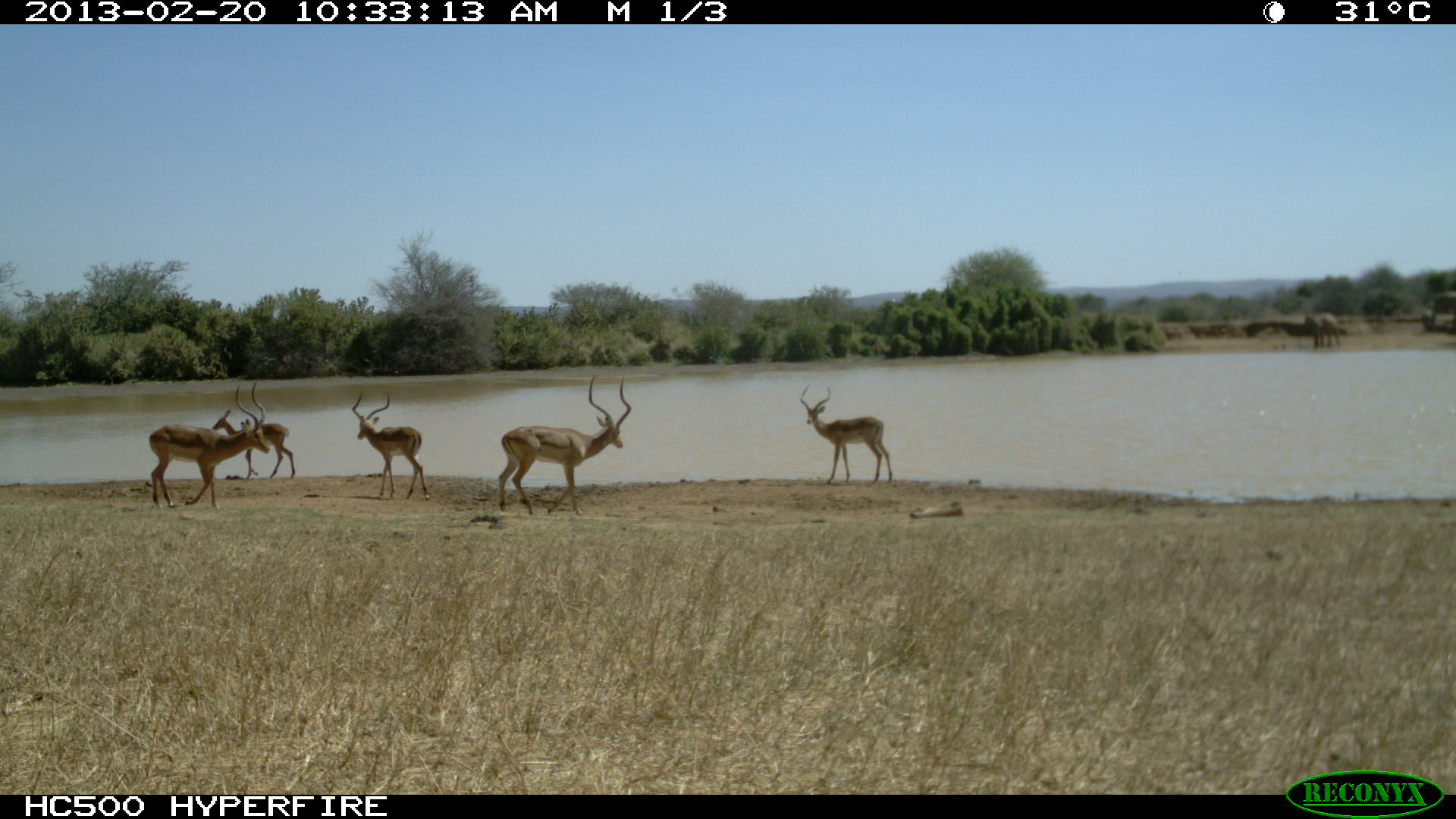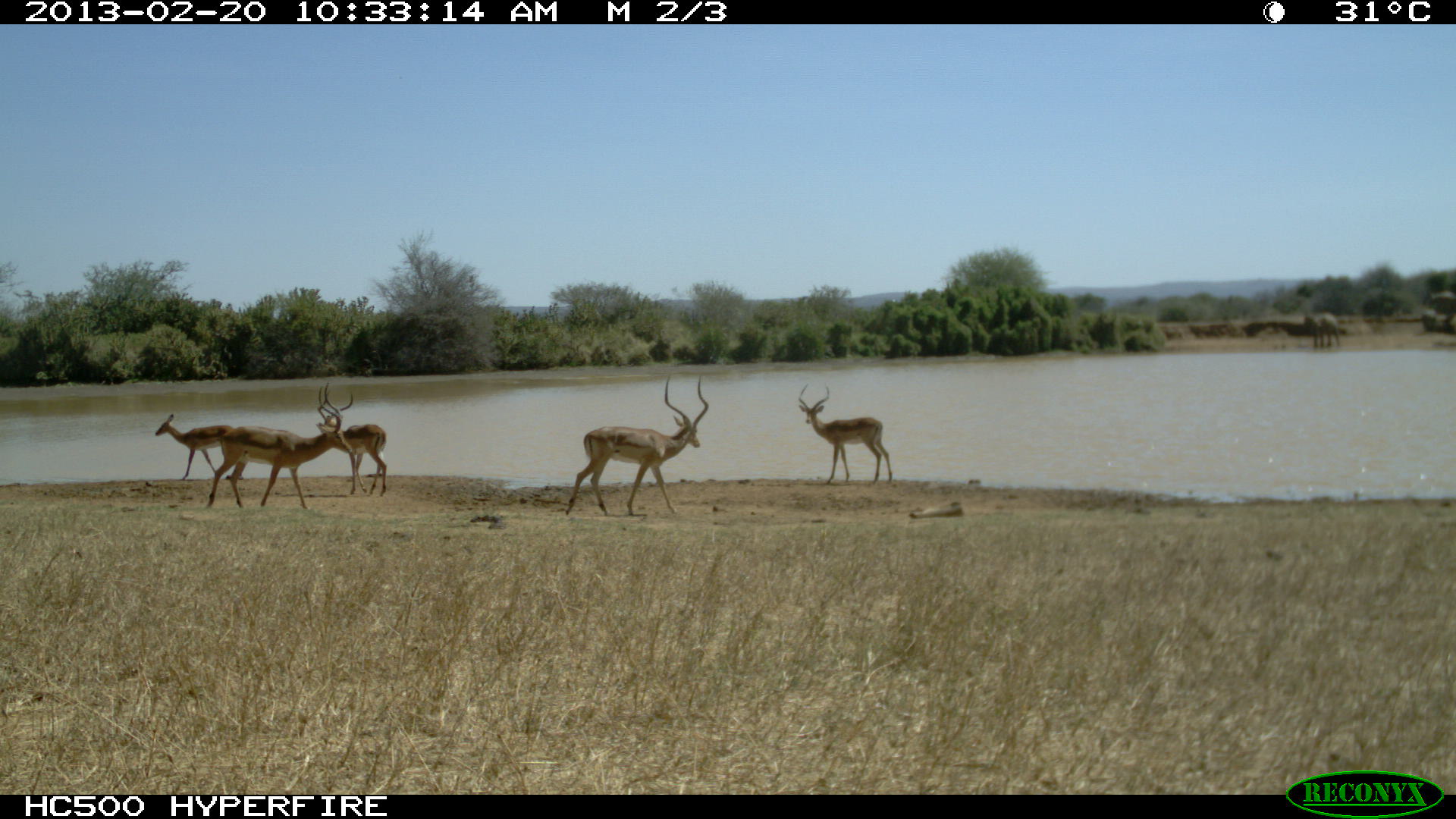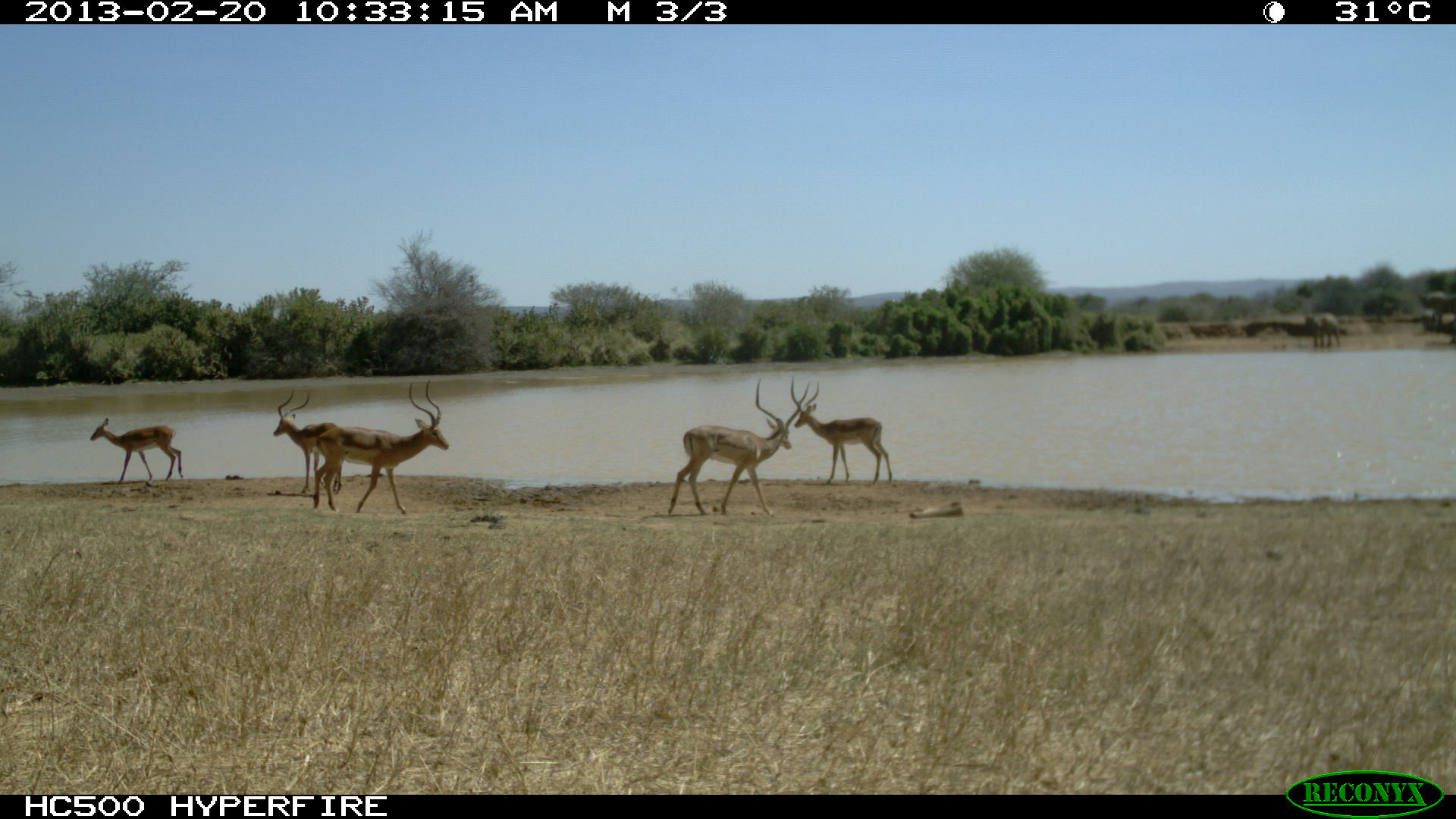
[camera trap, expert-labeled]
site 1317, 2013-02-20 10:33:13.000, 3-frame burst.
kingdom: Animalia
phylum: Chordata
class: Mammalia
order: Artiodactyla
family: Bovidae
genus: Aepyceros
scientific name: Aepyceros melampus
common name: impala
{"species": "Aepyceros melampus (impala)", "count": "5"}